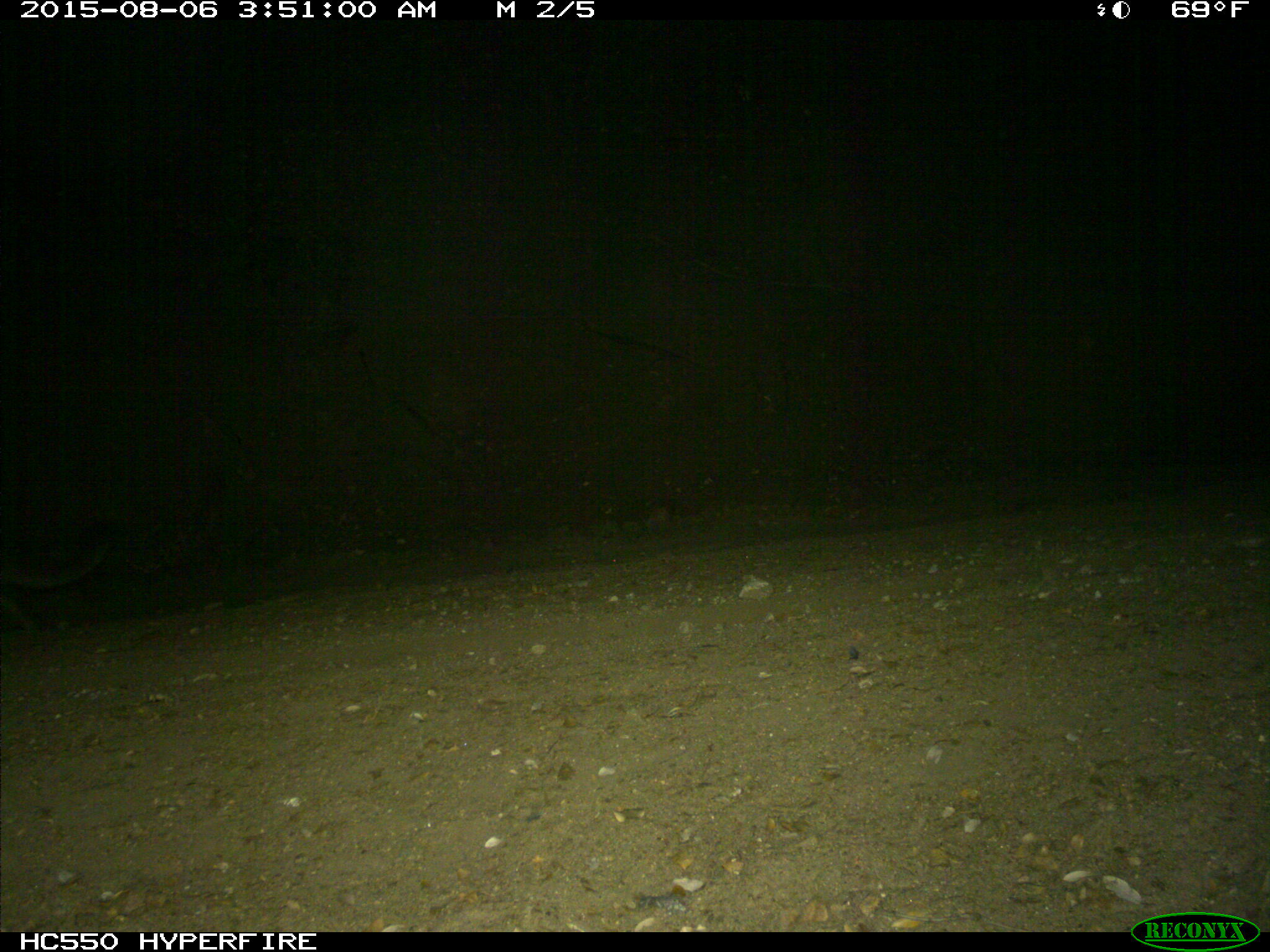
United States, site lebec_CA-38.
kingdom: Animalia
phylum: Chordata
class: Mammalia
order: Carnivora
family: Felidae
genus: Puma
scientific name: Puma concolor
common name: mountain lion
Puma concolor (mountain lion).